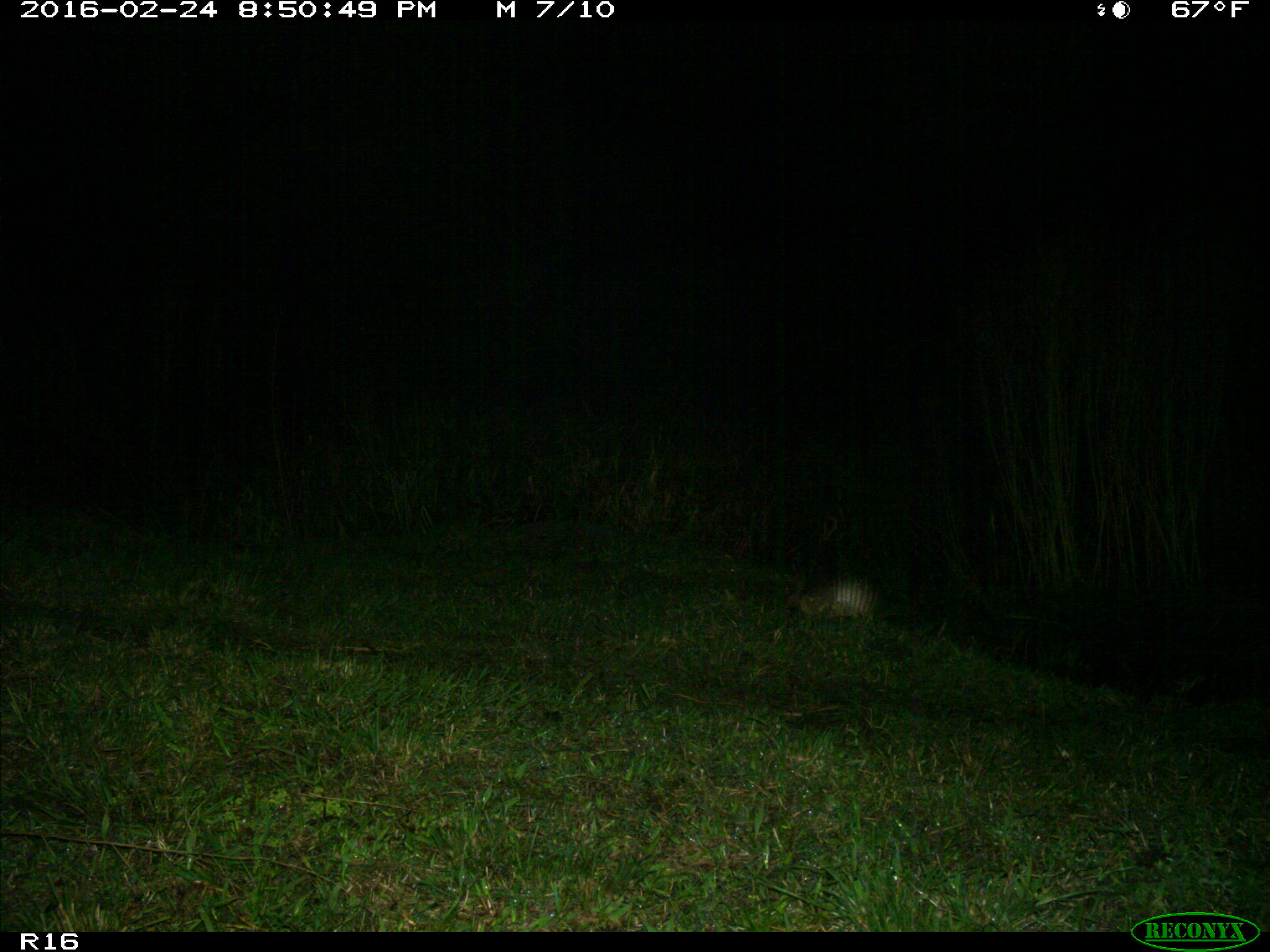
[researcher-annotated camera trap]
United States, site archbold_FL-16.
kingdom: Animalia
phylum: Chordata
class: Mammalia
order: Cingulata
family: Dasypodidae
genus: Dasypus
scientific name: Dasypus novemcinctus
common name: nine-banded armadillo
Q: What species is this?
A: Dasypus novemcinctus (nine-banded armadillo).